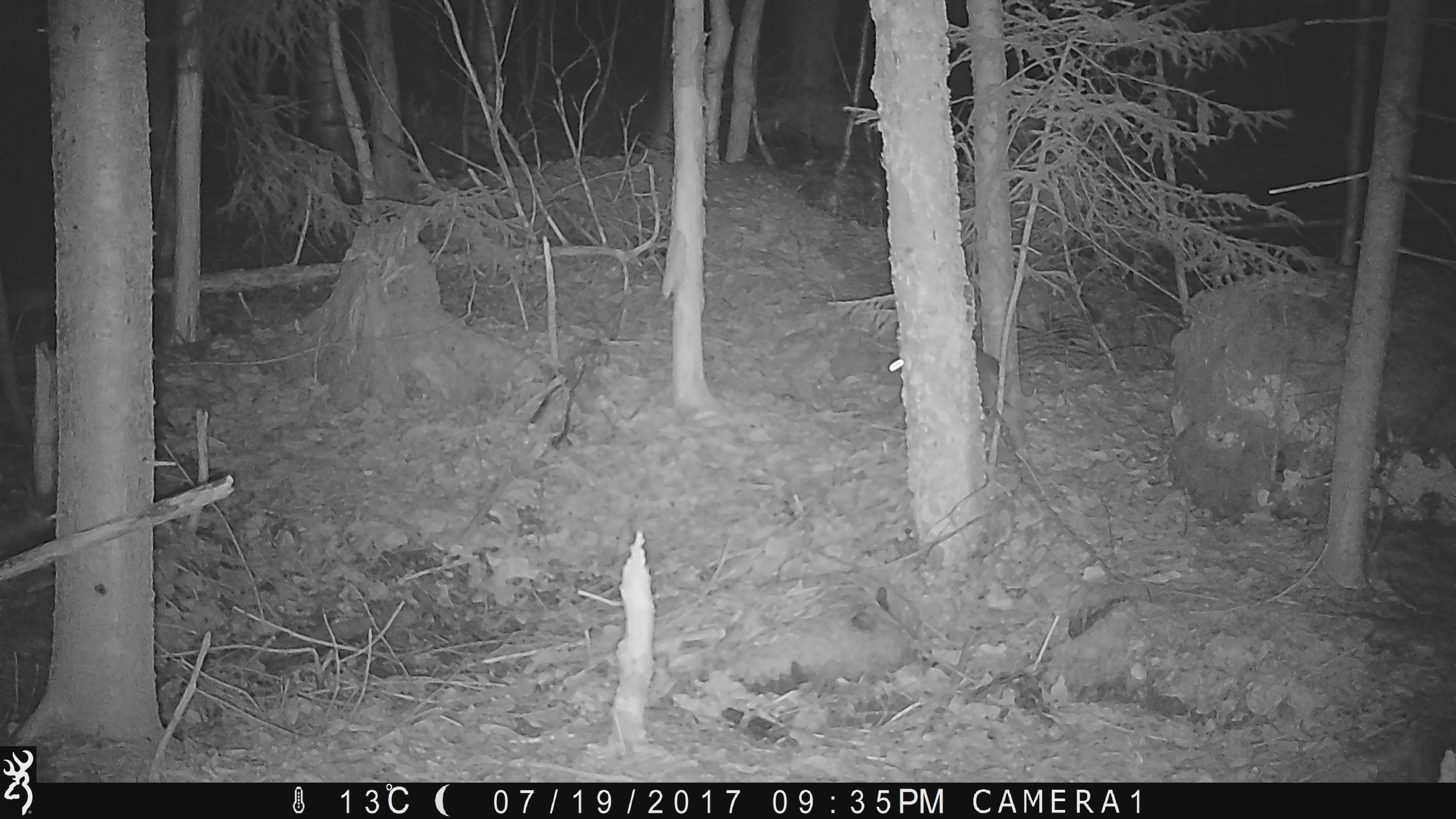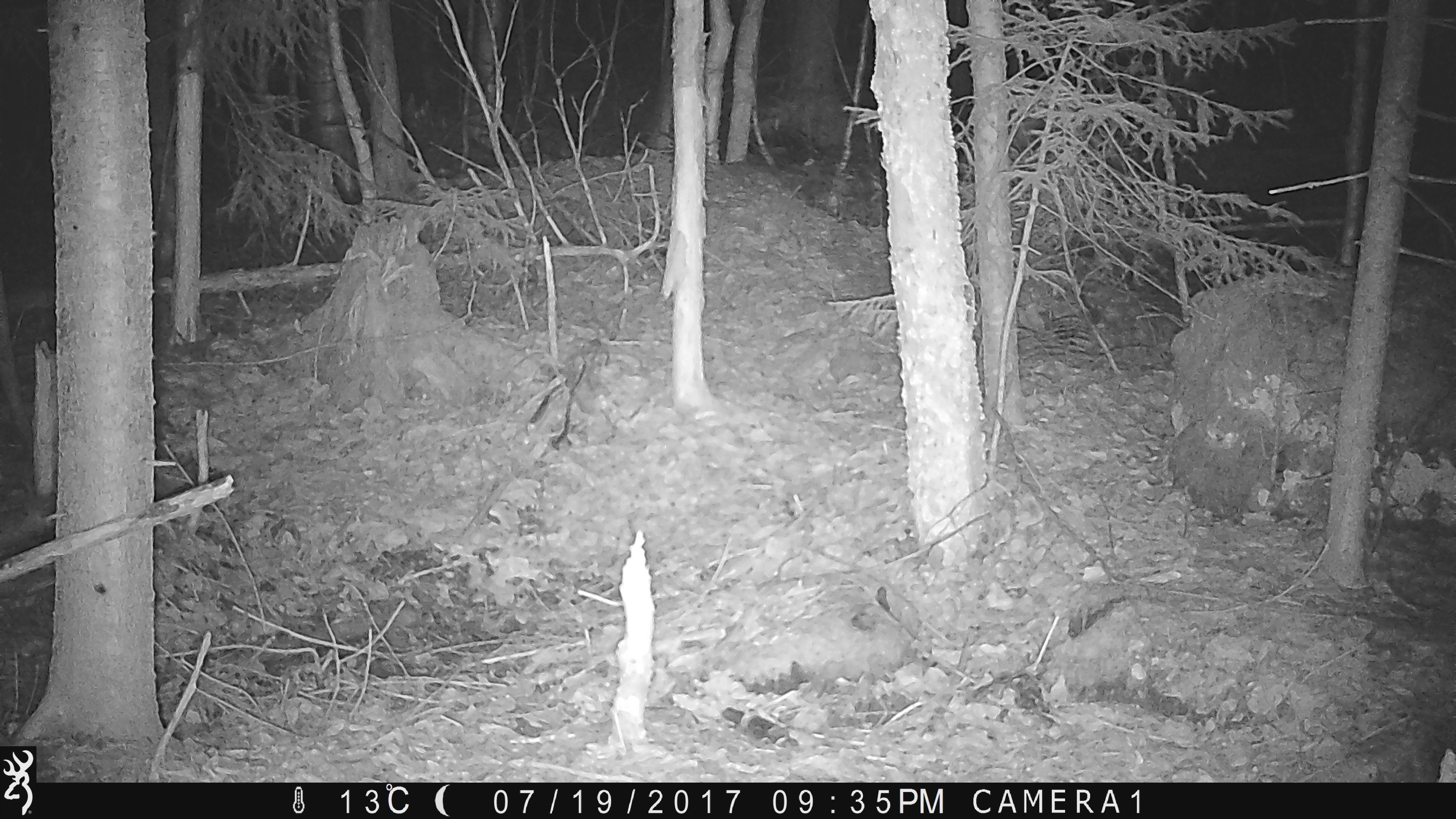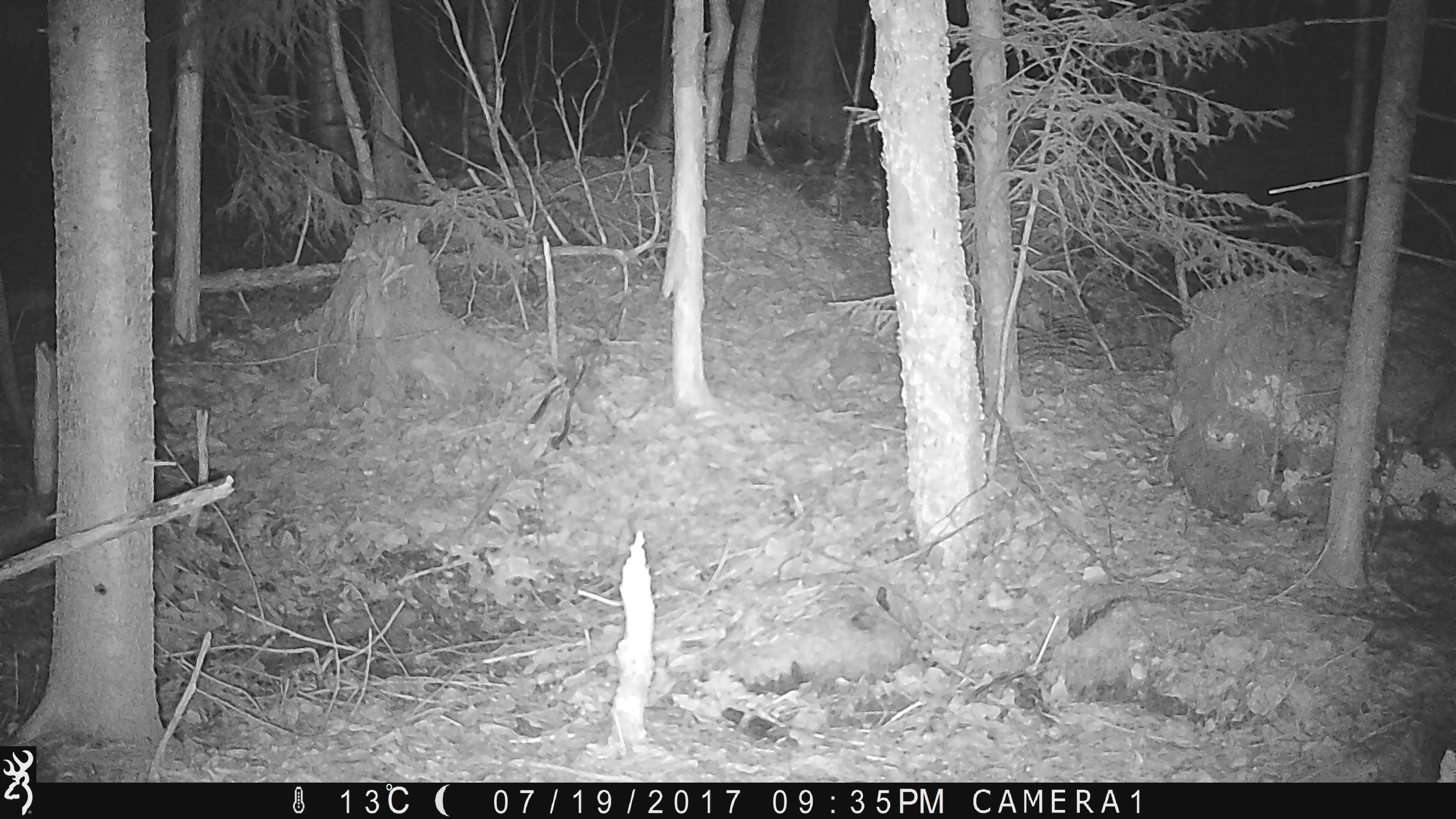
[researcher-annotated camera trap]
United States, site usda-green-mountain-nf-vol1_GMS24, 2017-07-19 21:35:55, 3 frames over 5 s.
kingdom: Animalia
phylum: Chordata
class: Mammalia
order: Lagomorpha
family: Leporidae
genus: Lepus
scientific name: Lepus americanus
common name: snowshoe hare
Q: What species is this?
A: Snowshoe hare (Lepus americanus).